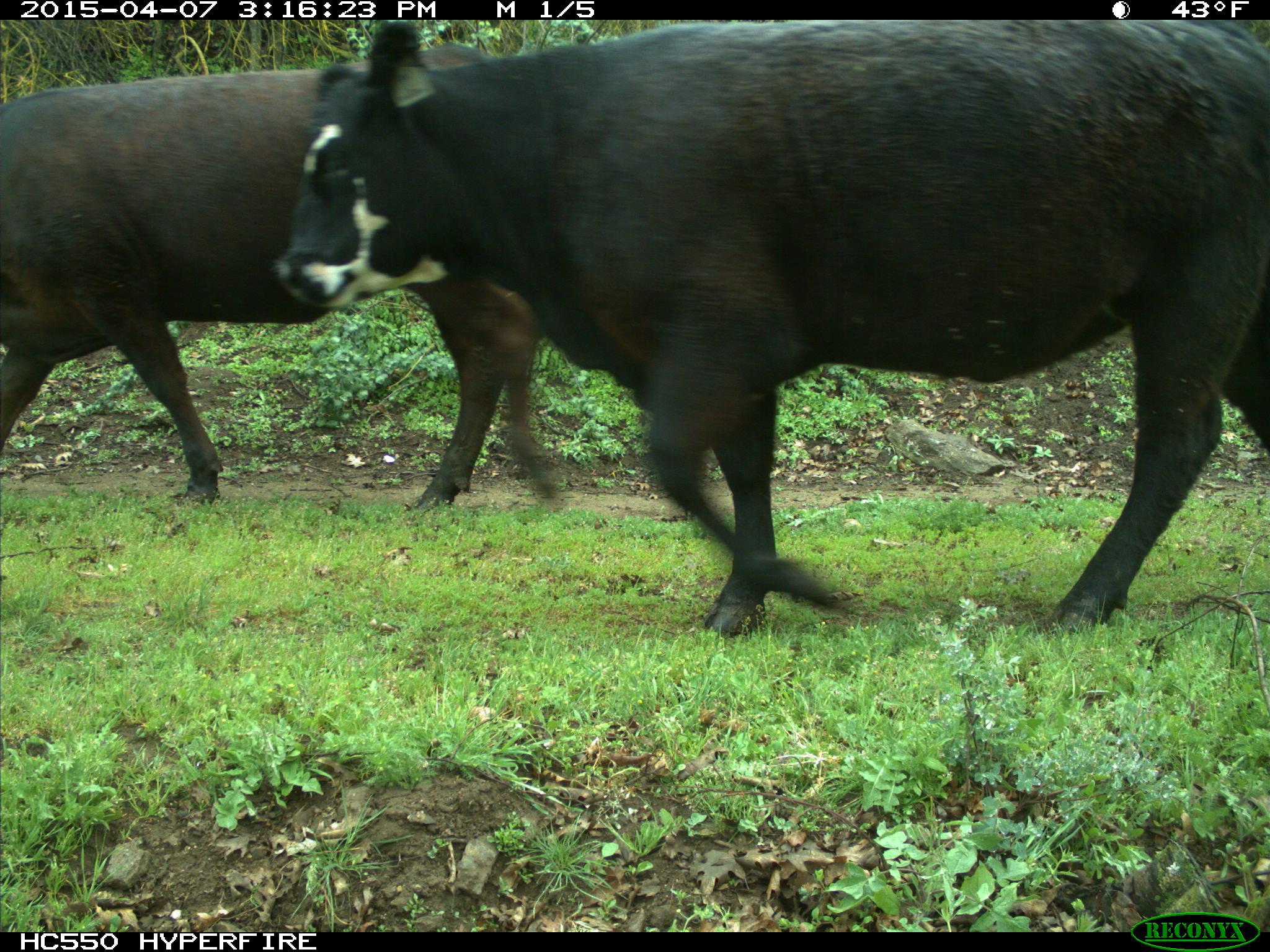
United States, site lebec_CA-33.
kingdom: Animalia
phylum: Chordata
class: Mammalia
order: Artiodactyla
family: Bovidae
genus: Bos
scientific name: Bos taurus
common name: domestic cow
Bos taurus (domestic cow).